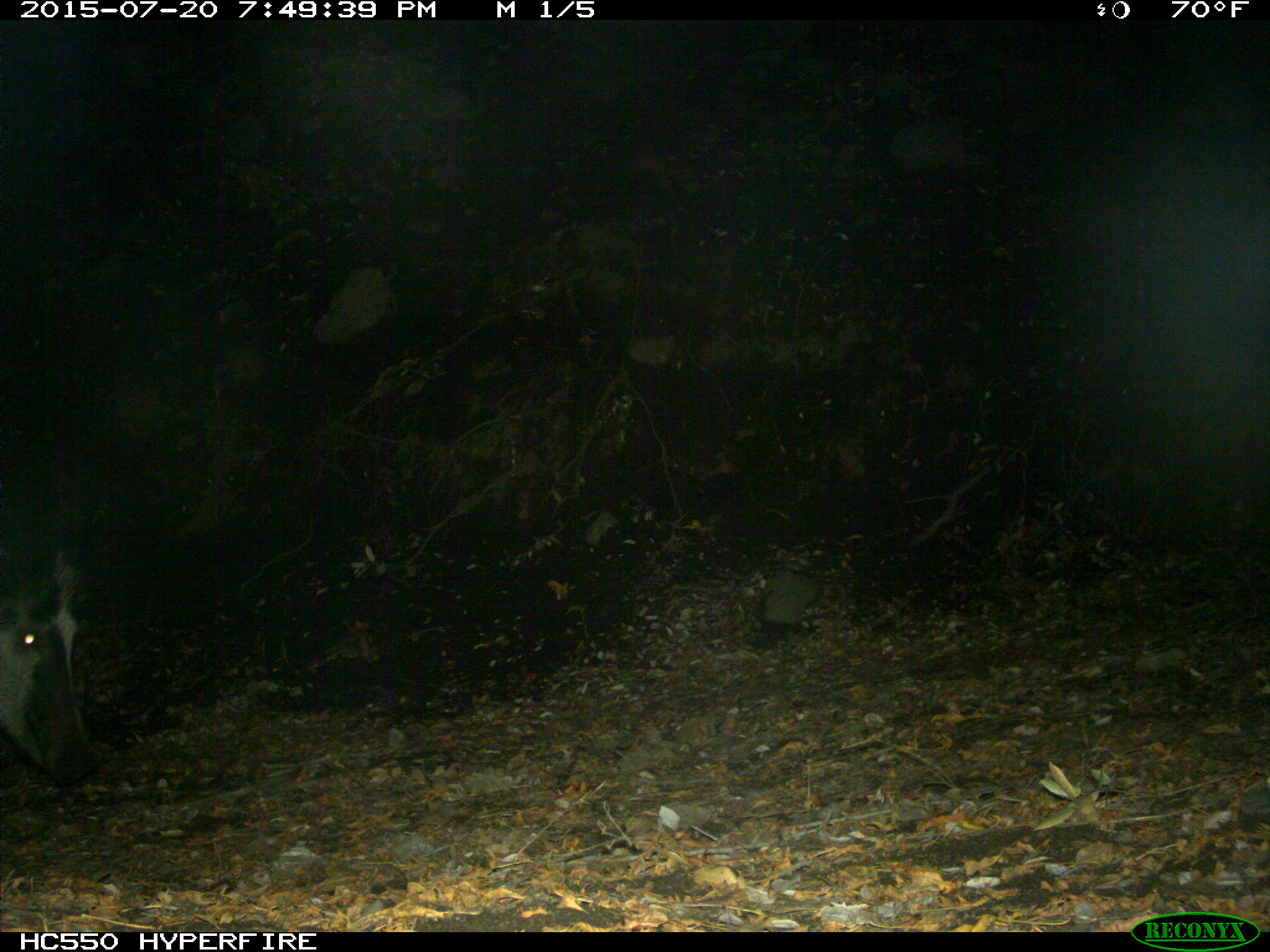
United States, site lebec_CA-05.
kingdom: Animalia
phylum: Chordata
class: Mammalia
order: Artiodactyla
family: Suidae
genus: Sus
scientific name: Sus scrofa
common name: wild boar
Sus scrofa (wild boar).